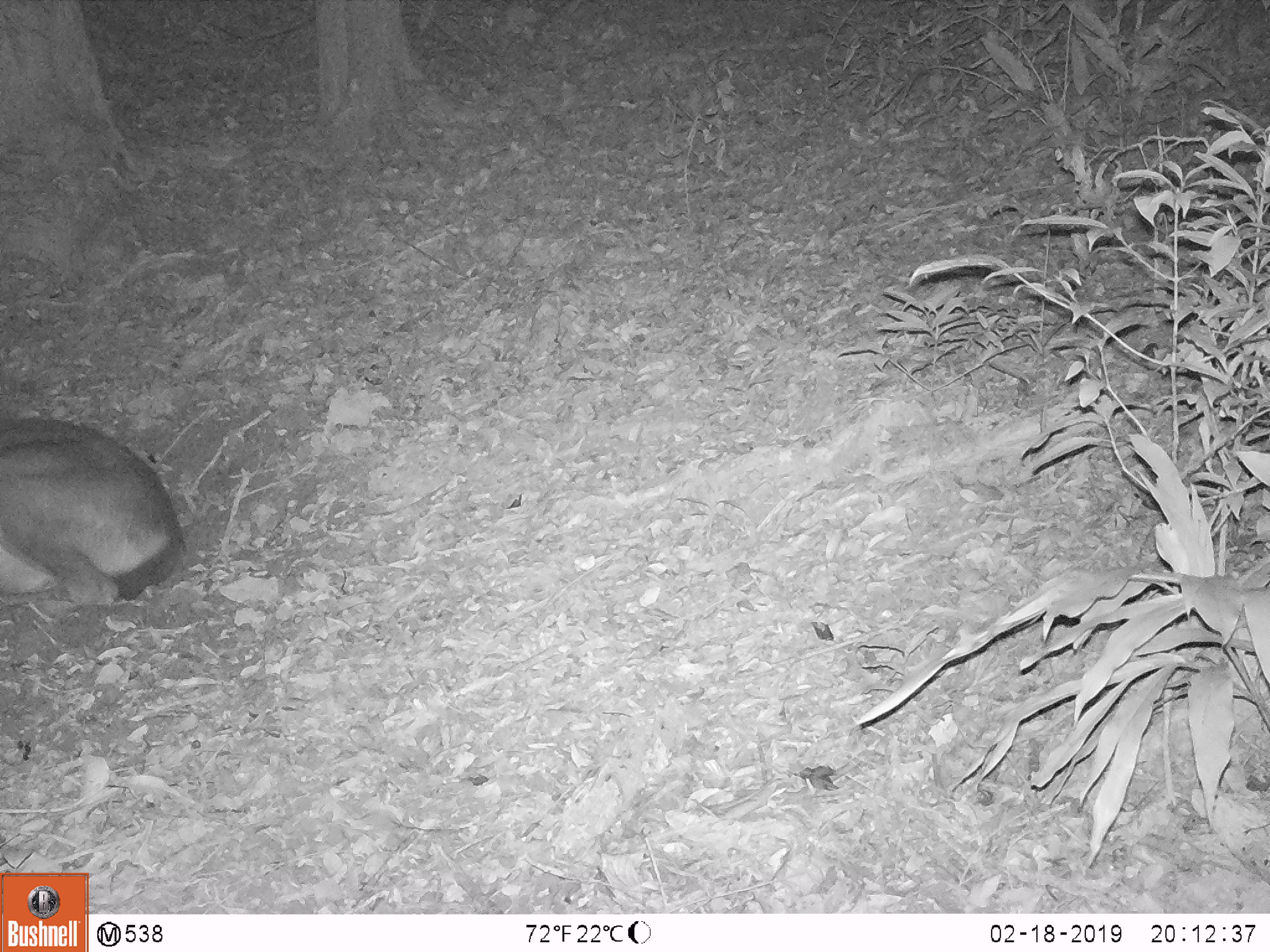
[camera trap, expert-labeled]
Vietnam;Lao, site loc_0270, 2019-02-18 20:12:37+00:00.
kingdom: Animalia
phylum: Chordata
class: Mammalia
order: Artiodactyla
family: Cervidae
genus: Rusa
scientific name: Rusa unicolor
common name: sambar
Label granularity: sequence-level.